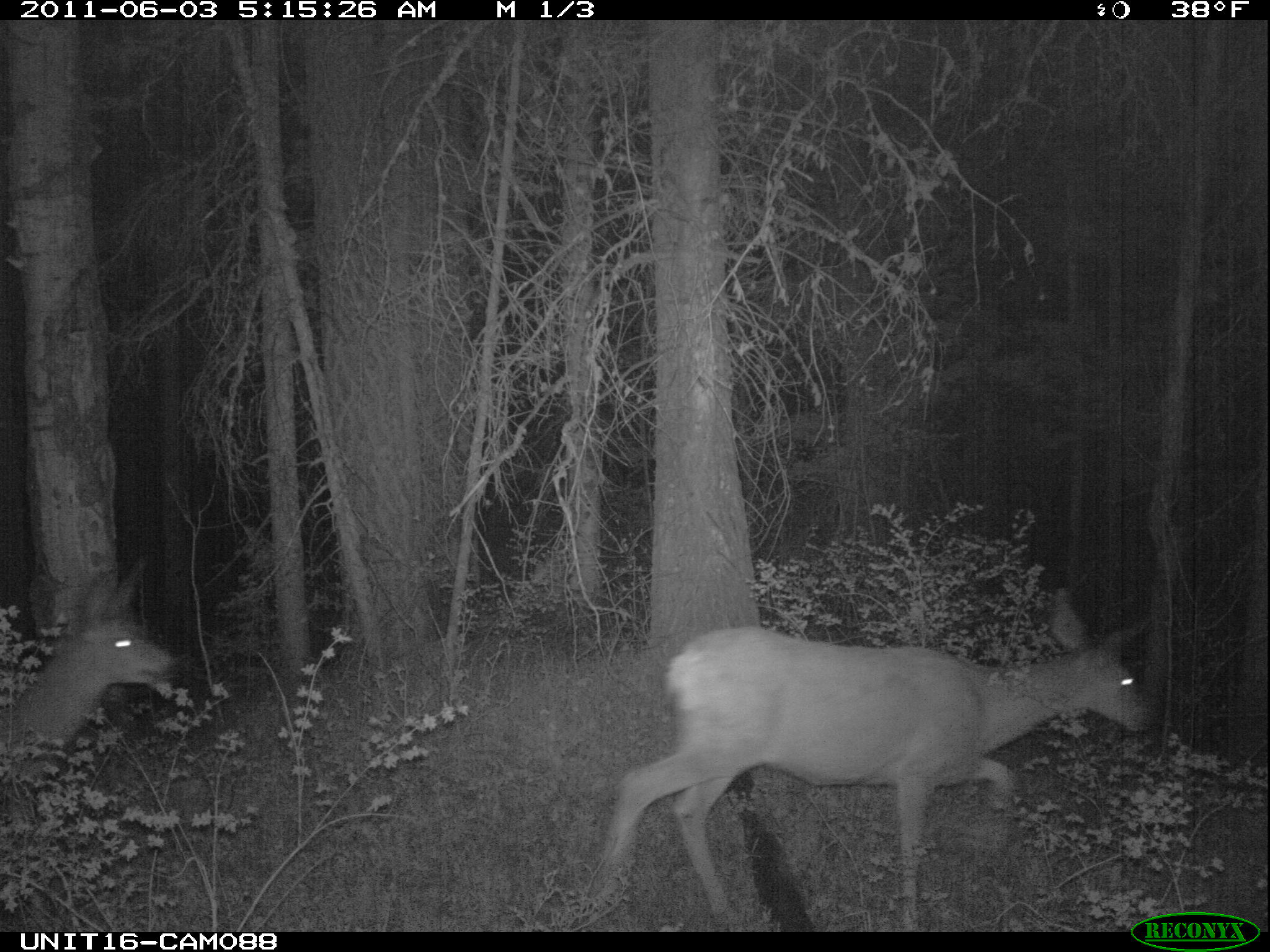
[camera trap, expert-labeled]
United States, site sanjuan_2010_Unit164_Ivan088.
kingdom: Animalia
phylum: Chordata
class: Mammalia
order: Artiodactyla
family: Cervidae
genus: Odocoileus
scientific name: Odocoileus hemionus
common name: mule deer